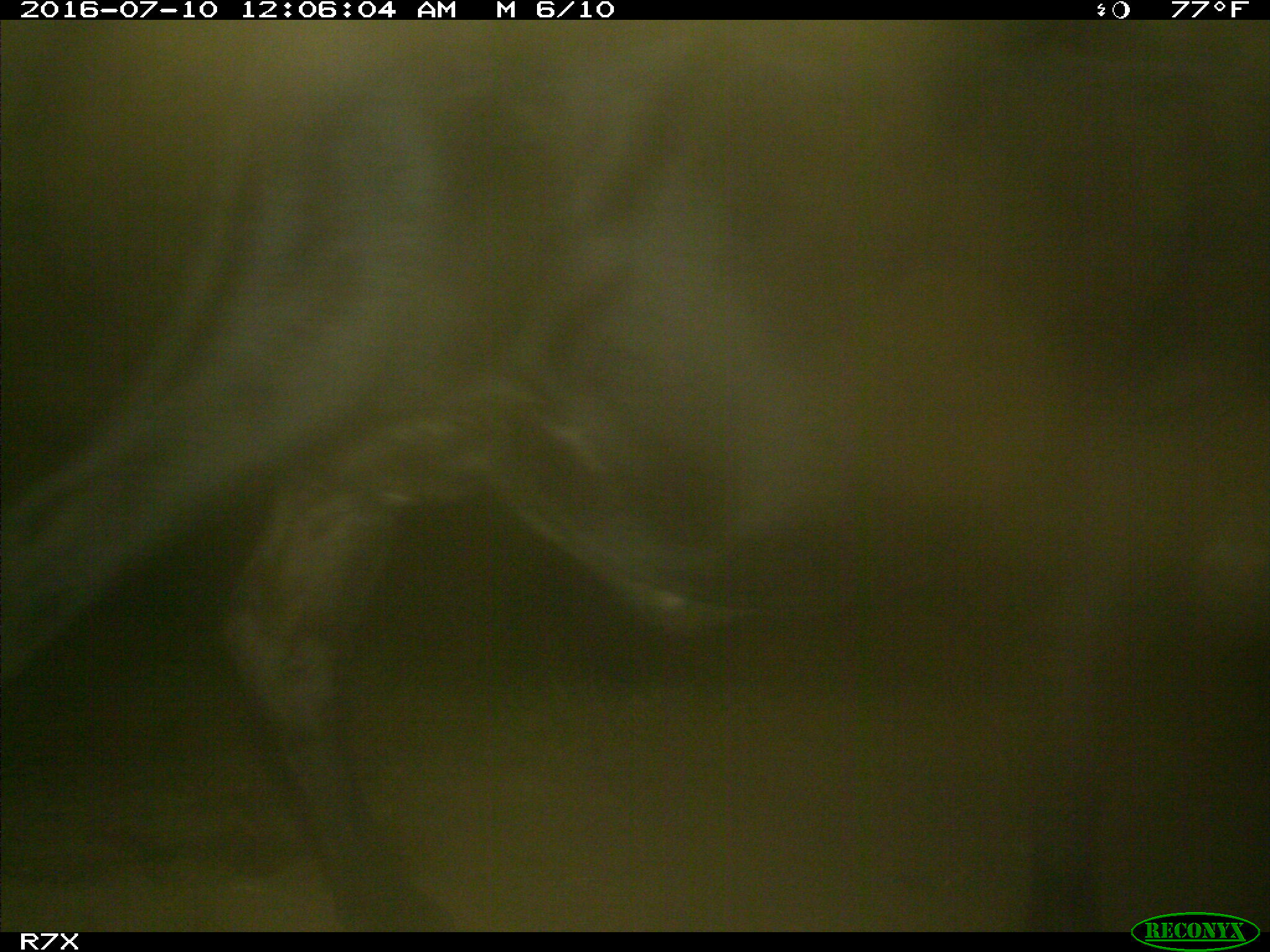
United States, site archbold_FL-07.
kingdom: Animalia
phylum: Chordata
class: Mammalia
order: Artiodactyla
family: Bovidae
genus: Bos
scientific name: Bos taurus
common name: domestic cow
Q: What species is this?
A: Bos taurus (domestic cow).